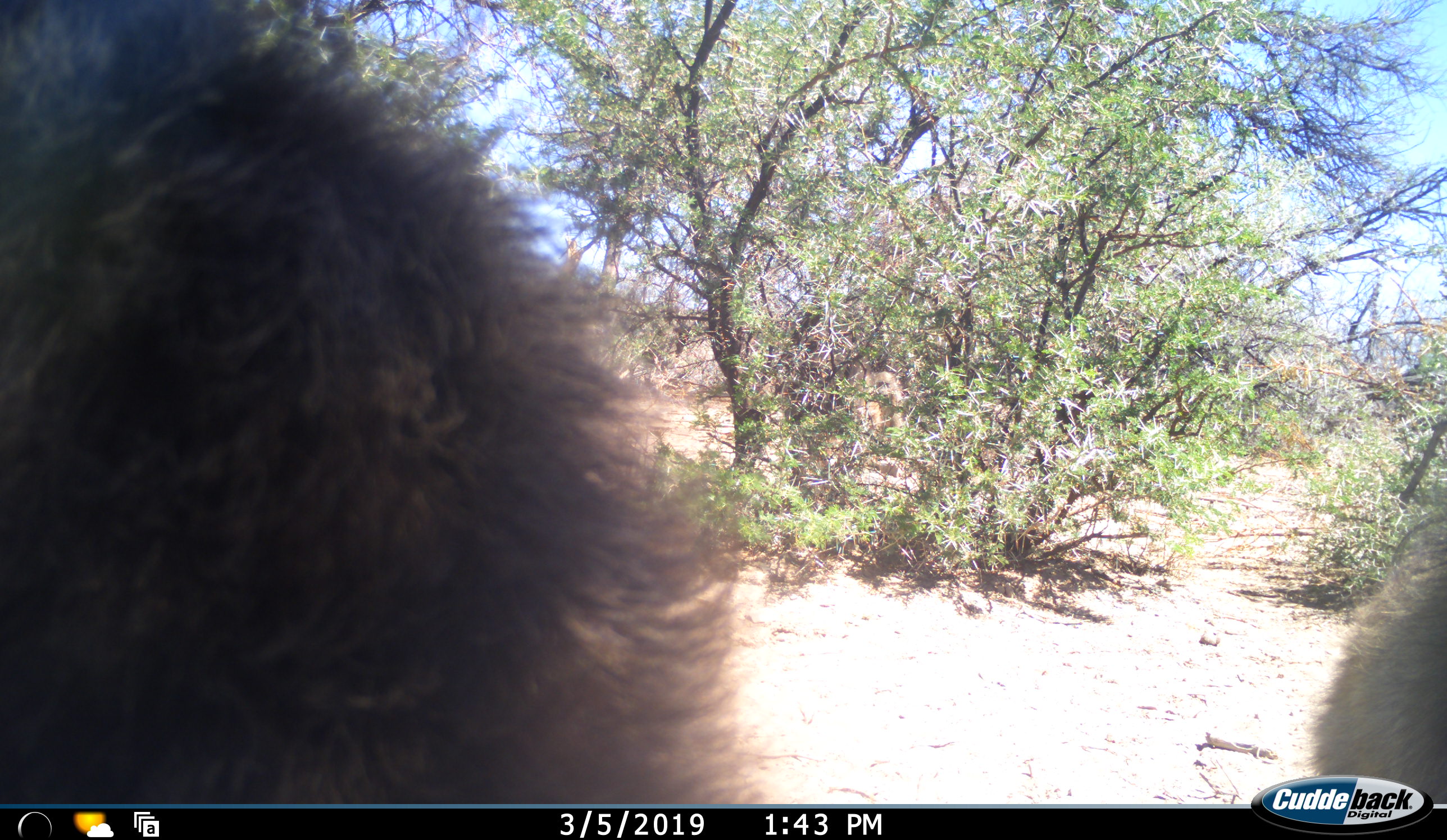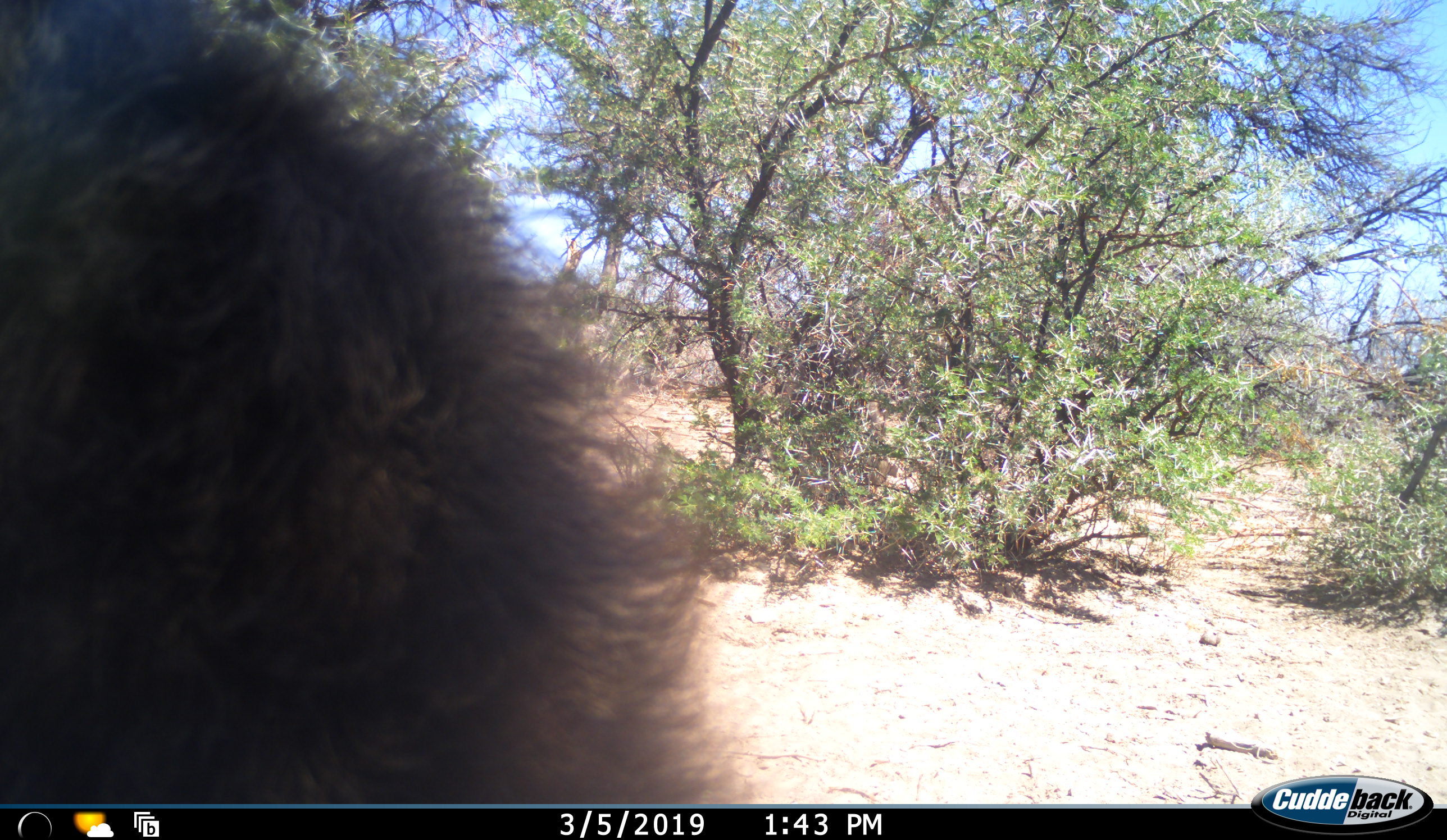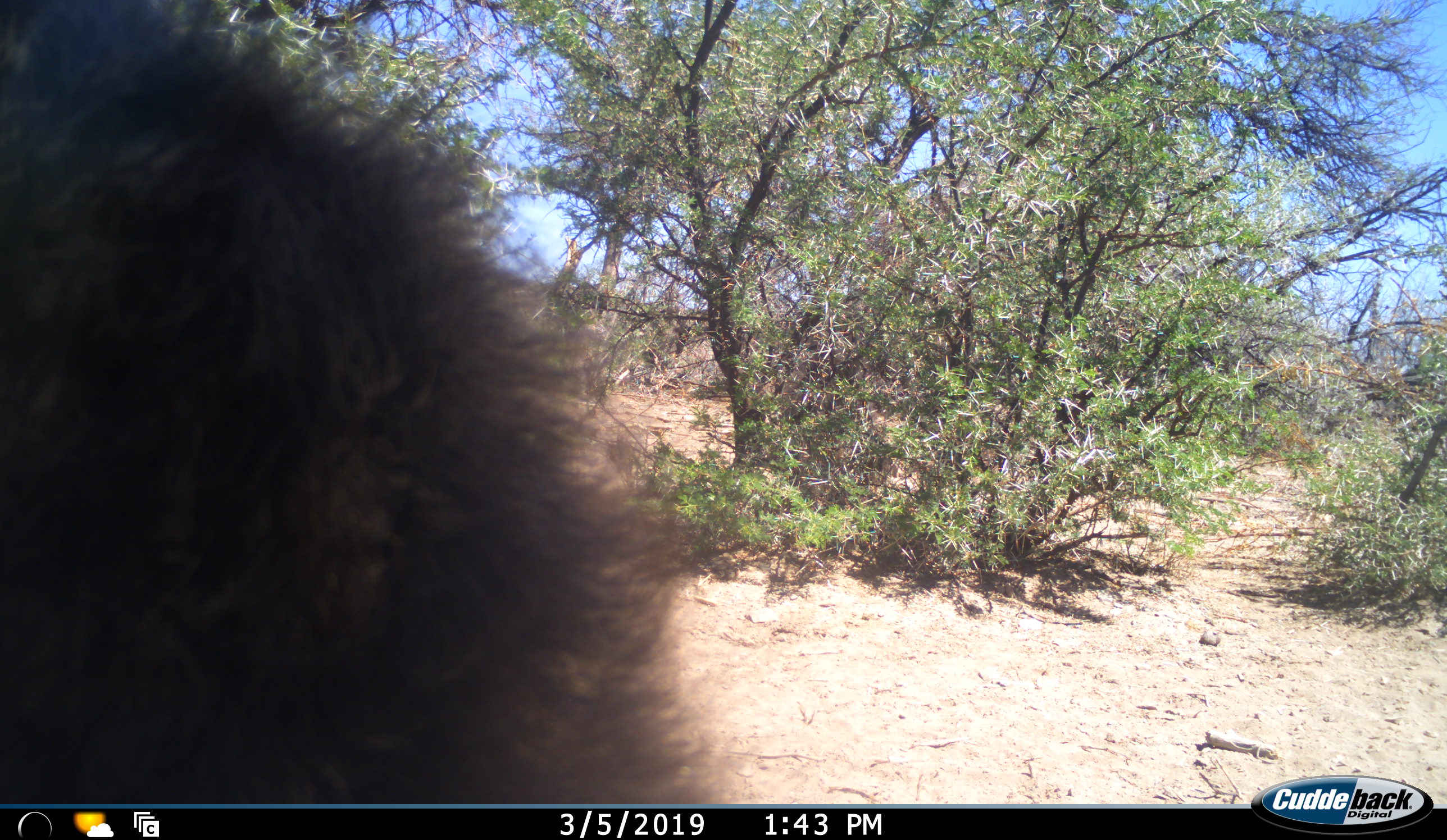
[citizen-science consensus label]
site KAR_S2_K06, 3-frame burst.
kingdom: Animalia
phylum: Chordata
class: Mammalia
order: Primates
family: Cercopithecidae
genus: Papio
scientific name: Papio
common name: baboon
Baboon (Papio), count 2. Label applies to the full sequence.